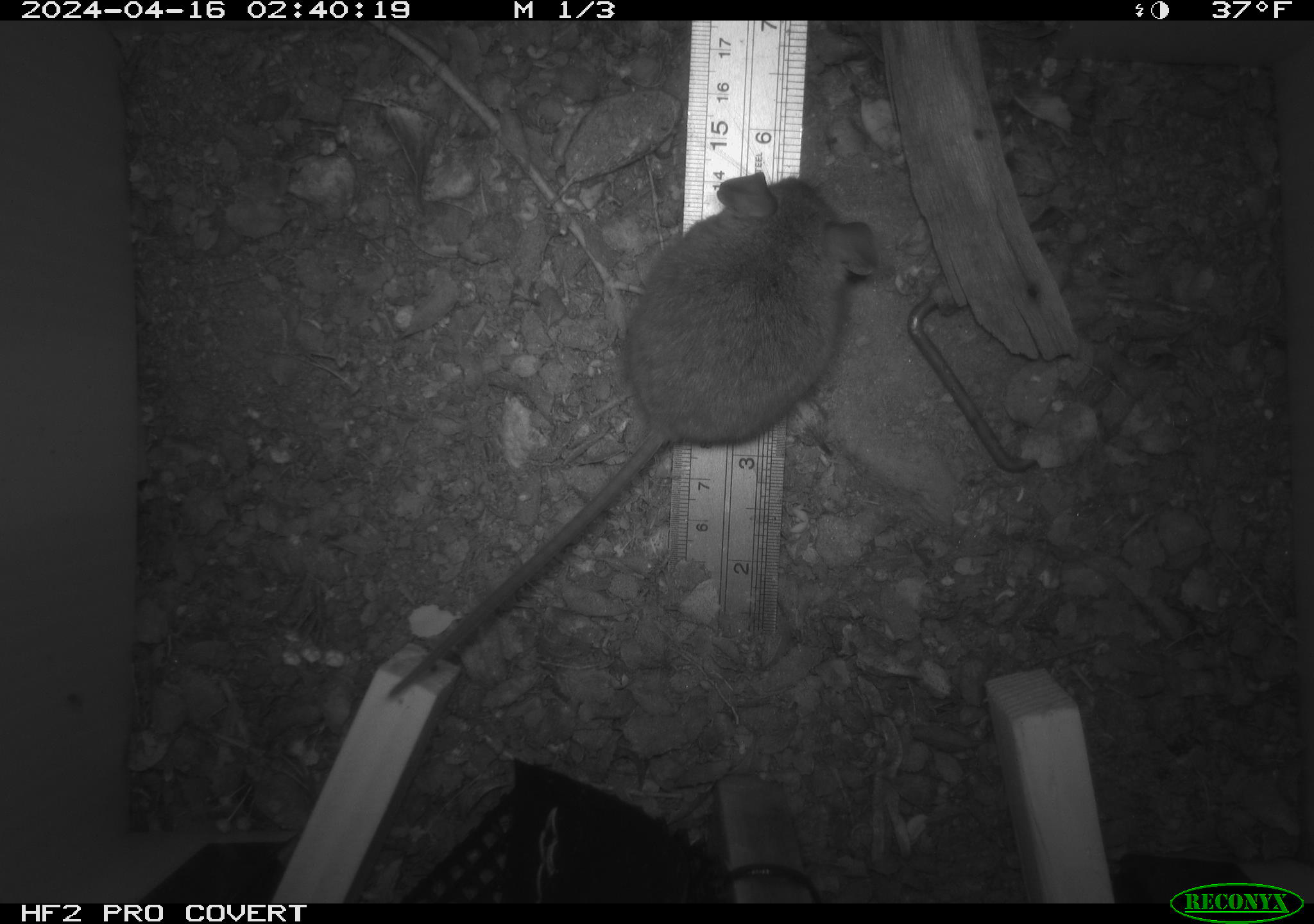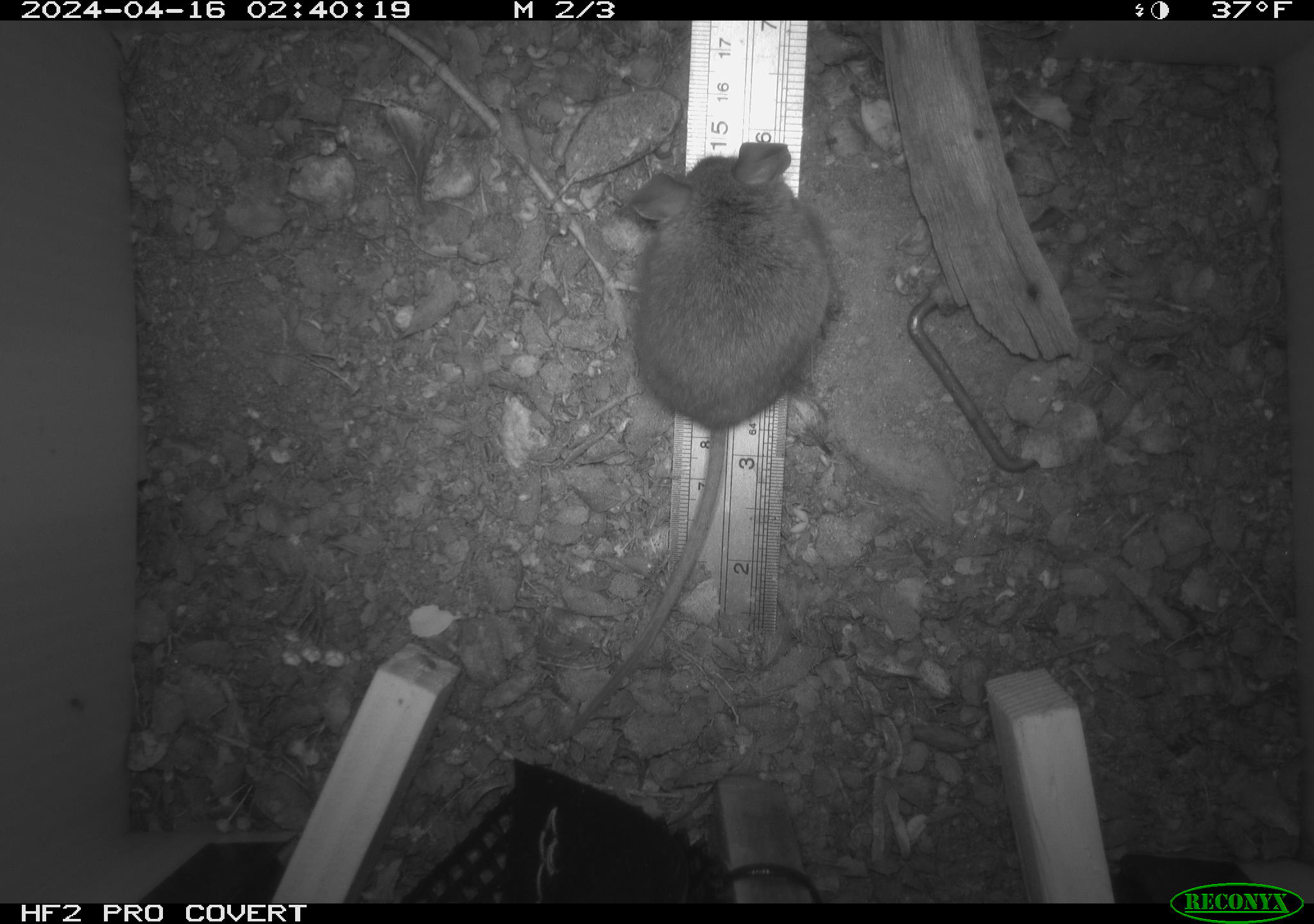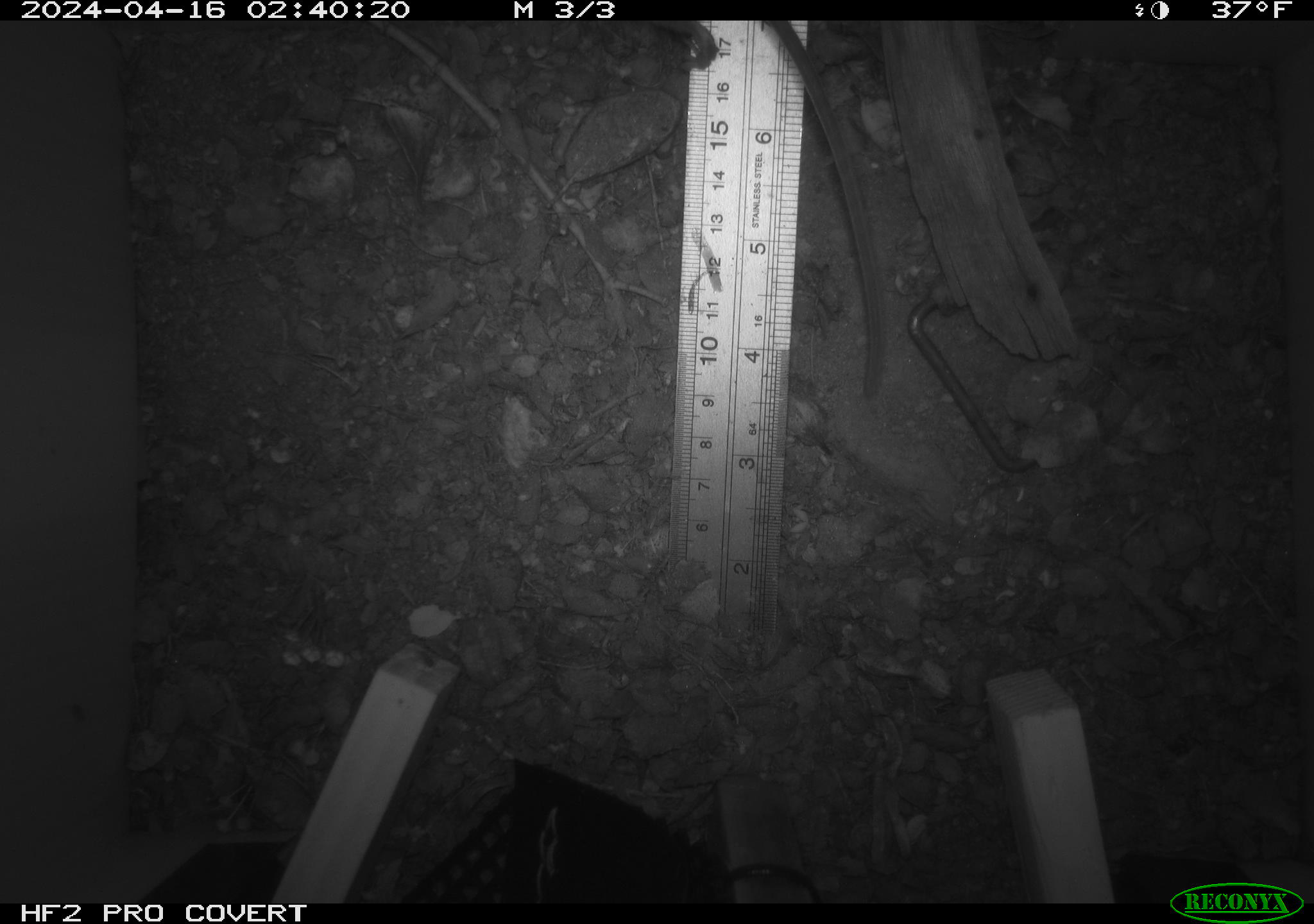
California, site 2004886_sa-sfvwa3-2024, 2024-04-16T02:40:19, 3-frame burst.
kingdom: Animalia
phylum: Chordata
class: Mammalia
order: Rodentia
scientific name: Rodentia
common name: mouse species